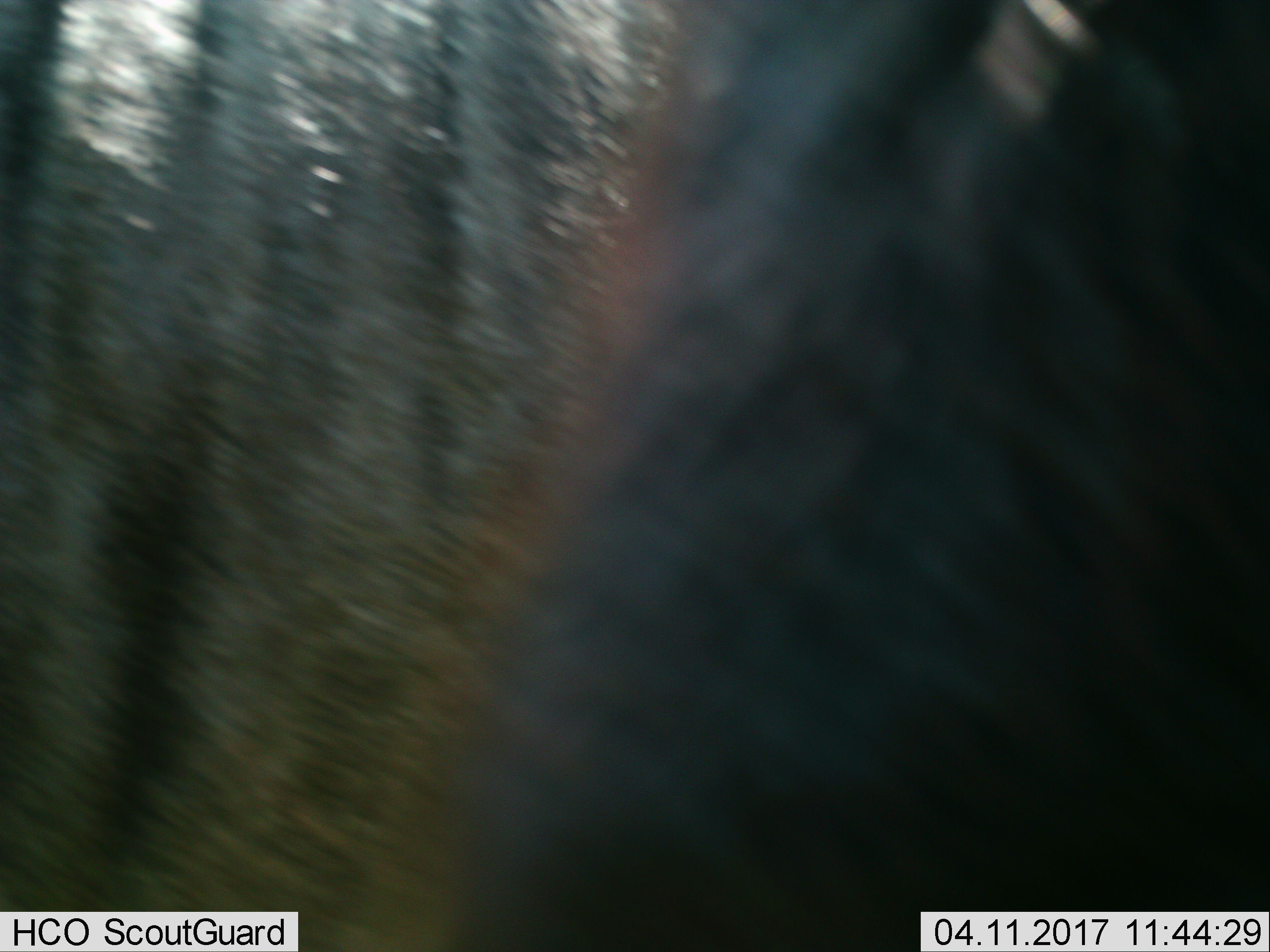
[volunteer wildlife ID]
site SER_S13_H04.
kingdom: Animalia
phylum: Chordata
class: Mammalia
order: Artiodactyla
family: Bovidae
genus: Connochaetes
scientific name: Connochaetes taurinus taurinus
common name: blue wildebeest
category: wildebeestblue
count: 1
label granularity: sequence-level